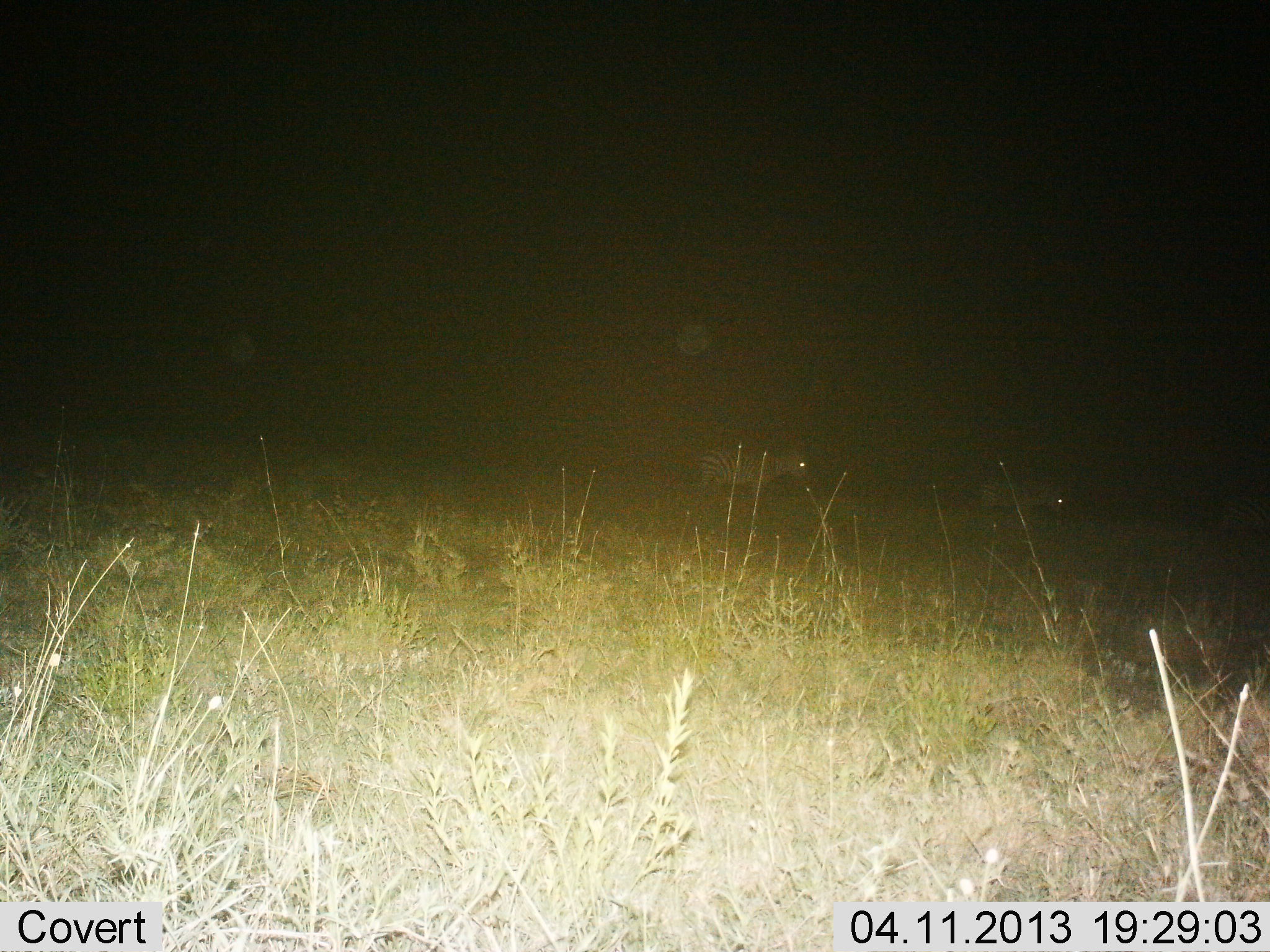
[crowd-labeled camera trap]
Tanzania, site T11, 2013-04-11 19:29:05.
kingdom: Animalia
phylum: Chordata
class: Mammalia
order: Perissodactyla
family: Equidae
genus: Equus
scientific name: Equus quagga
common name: plains zebra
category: zebra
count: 2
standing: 50%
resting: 0%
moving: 38%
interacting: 0%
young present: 0%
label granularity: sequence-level